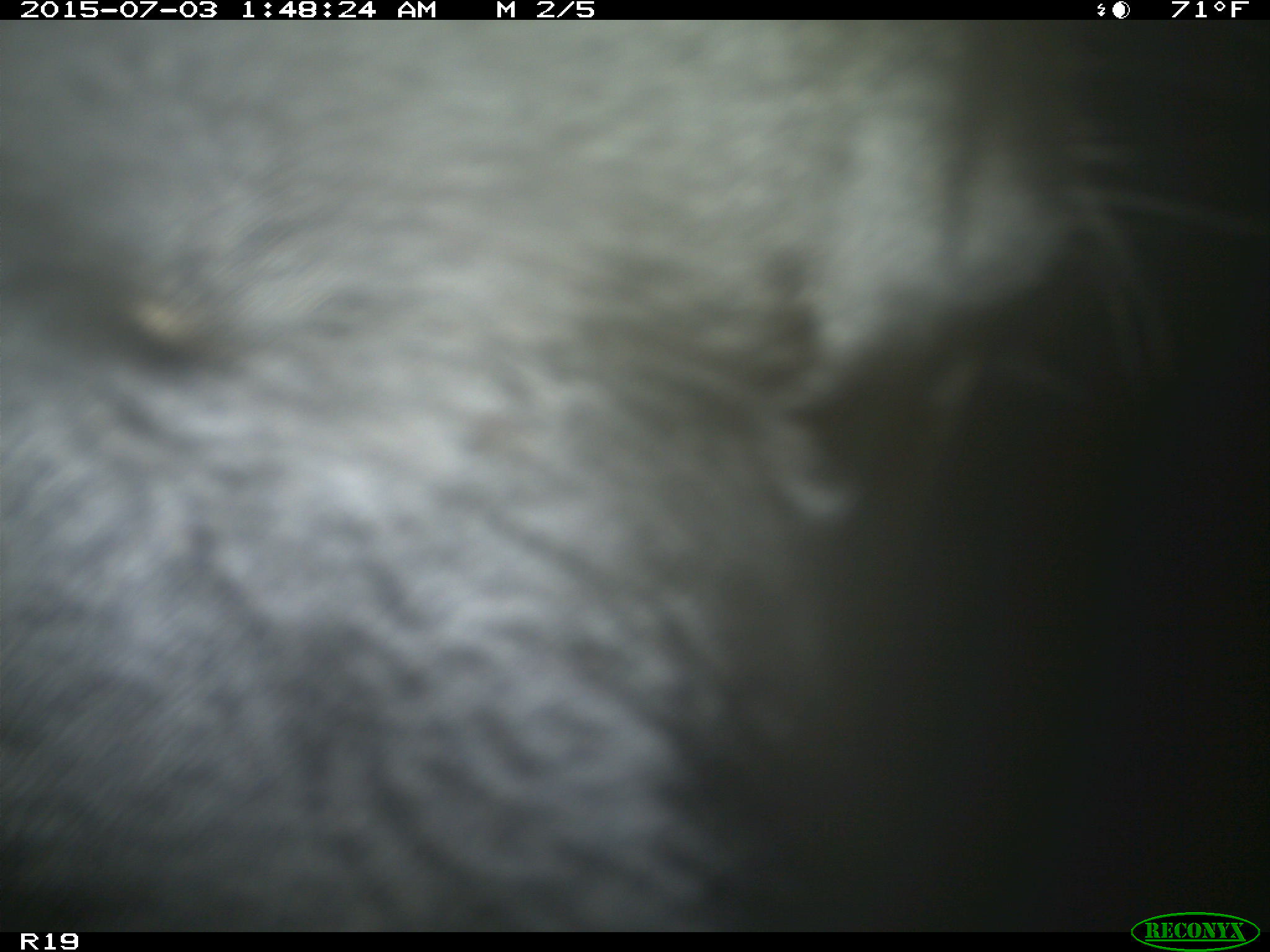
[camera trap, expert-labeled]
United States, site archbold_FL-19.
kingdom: Animalia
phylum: Chordata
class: Mammalia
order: Artiodactyla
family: Bovidae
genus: Bos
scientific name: Bos taurus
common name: domestic cow